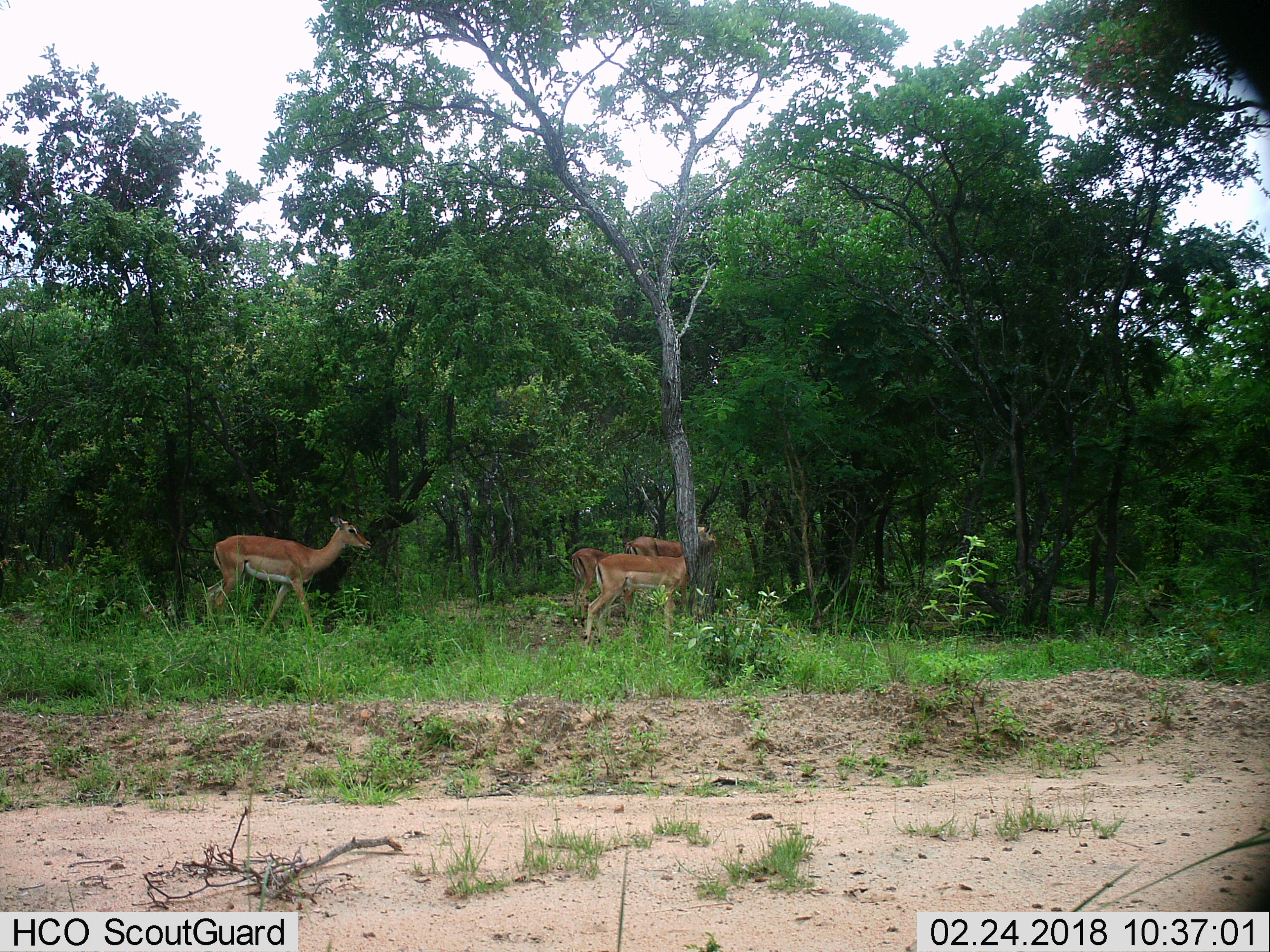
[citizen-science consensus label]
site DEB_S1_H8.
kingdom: Animalia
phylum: Chordata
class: Mammalia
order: Artiodactyla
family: Bovidae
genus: Aepyceros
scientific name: Aepyceros melampus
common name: impala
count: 4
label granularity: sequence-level